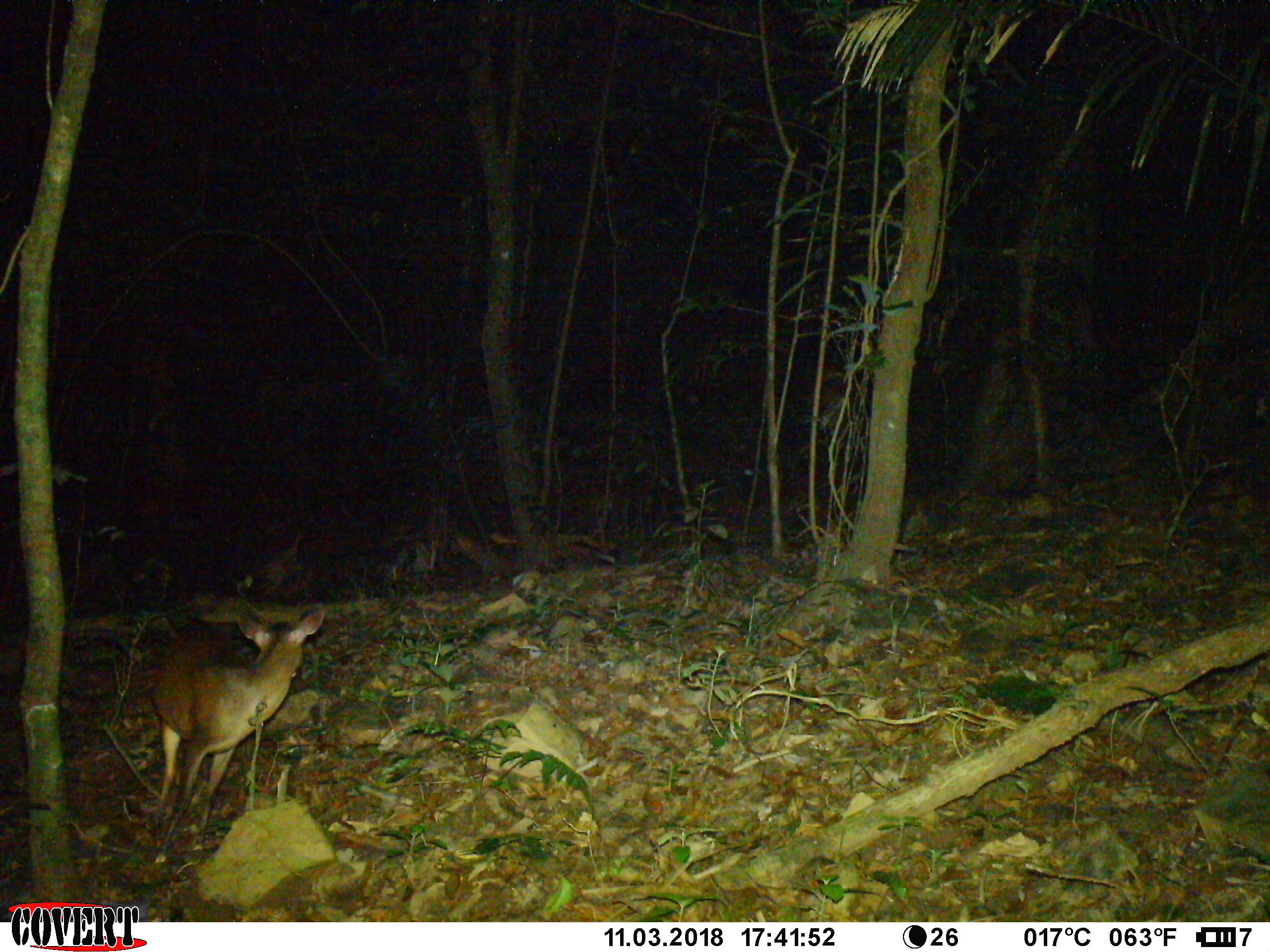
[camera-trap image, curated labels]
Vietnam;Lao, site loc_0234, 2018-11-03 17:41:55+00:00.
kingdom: Animalia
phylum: Chordata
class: Mammalia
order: Artiodactyla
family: Cervidae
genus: Muntiacus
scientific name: Muntiacus vuquangensis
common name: large-antlered muntjac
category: large antlered muntjac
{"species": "large antlered muntjac (large-antlered muntjac) (Muntiacus vuquangensis)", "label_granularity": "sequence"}